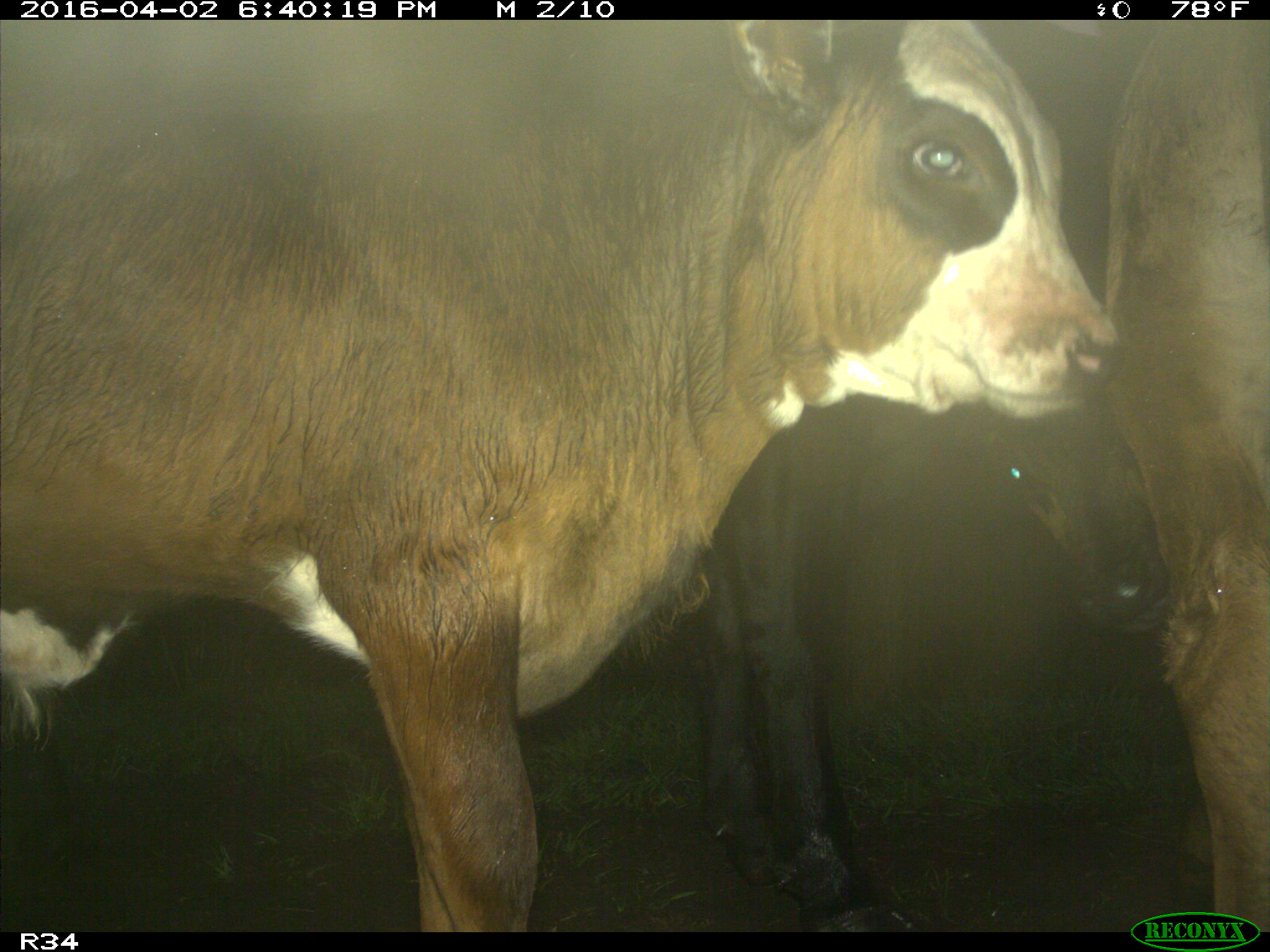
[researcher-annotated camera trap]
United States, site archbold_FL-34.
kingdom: Animalia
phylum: Chordata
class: Mammalia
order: Artiodactyla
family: Bovidae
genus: Bos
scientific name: Bos taurus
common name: domestic cow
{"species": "Bos taurus (domestic cow)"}